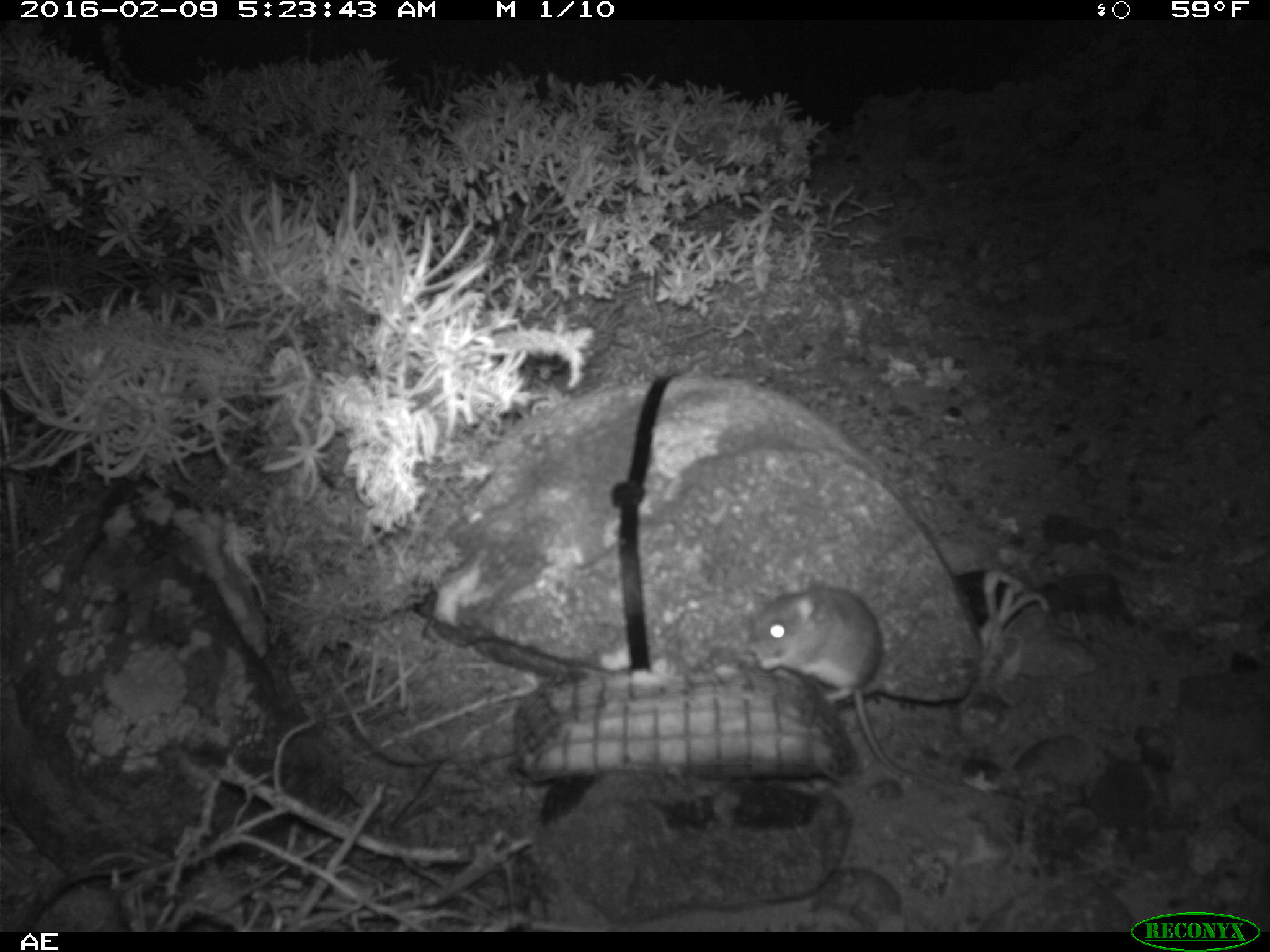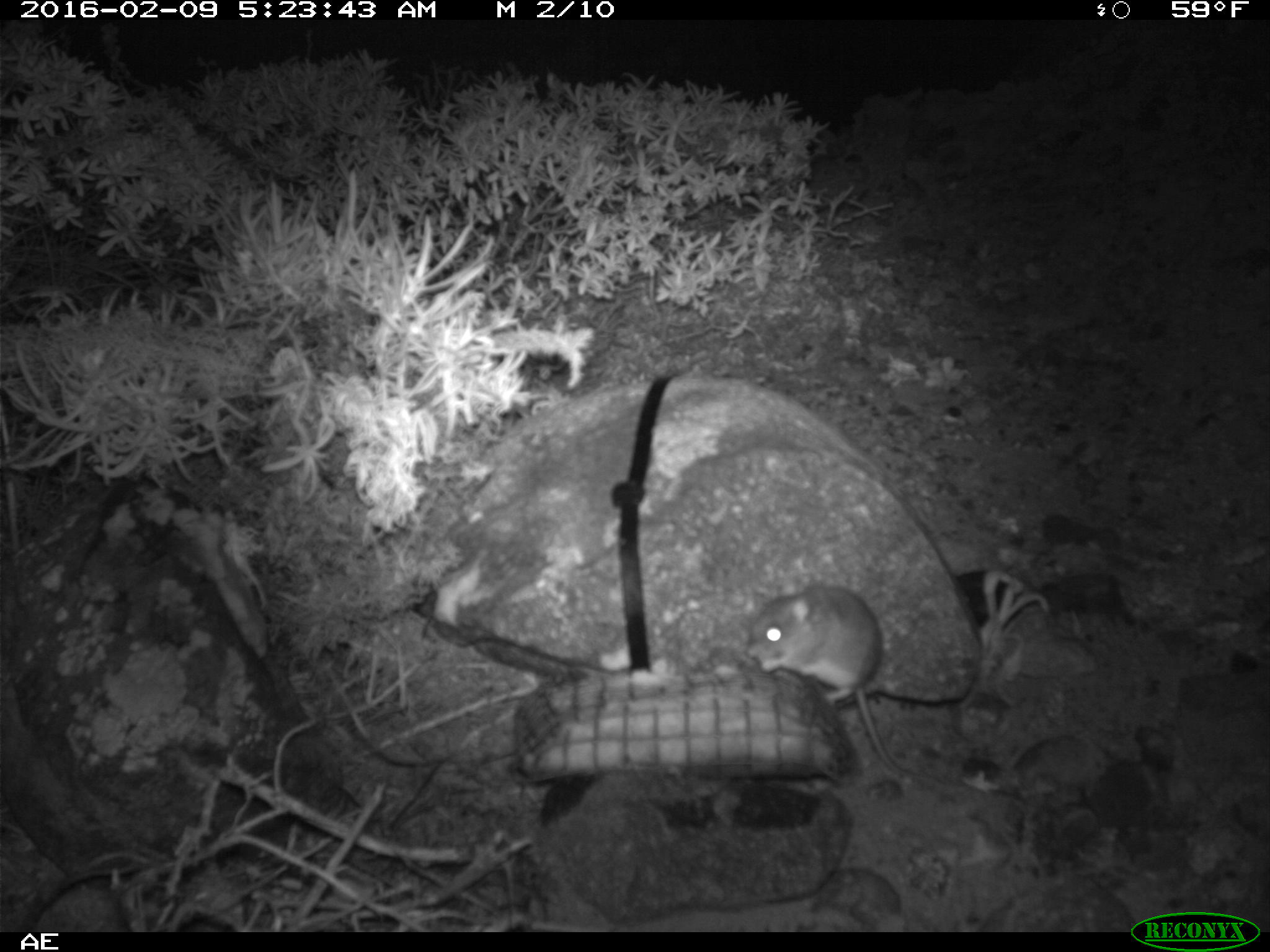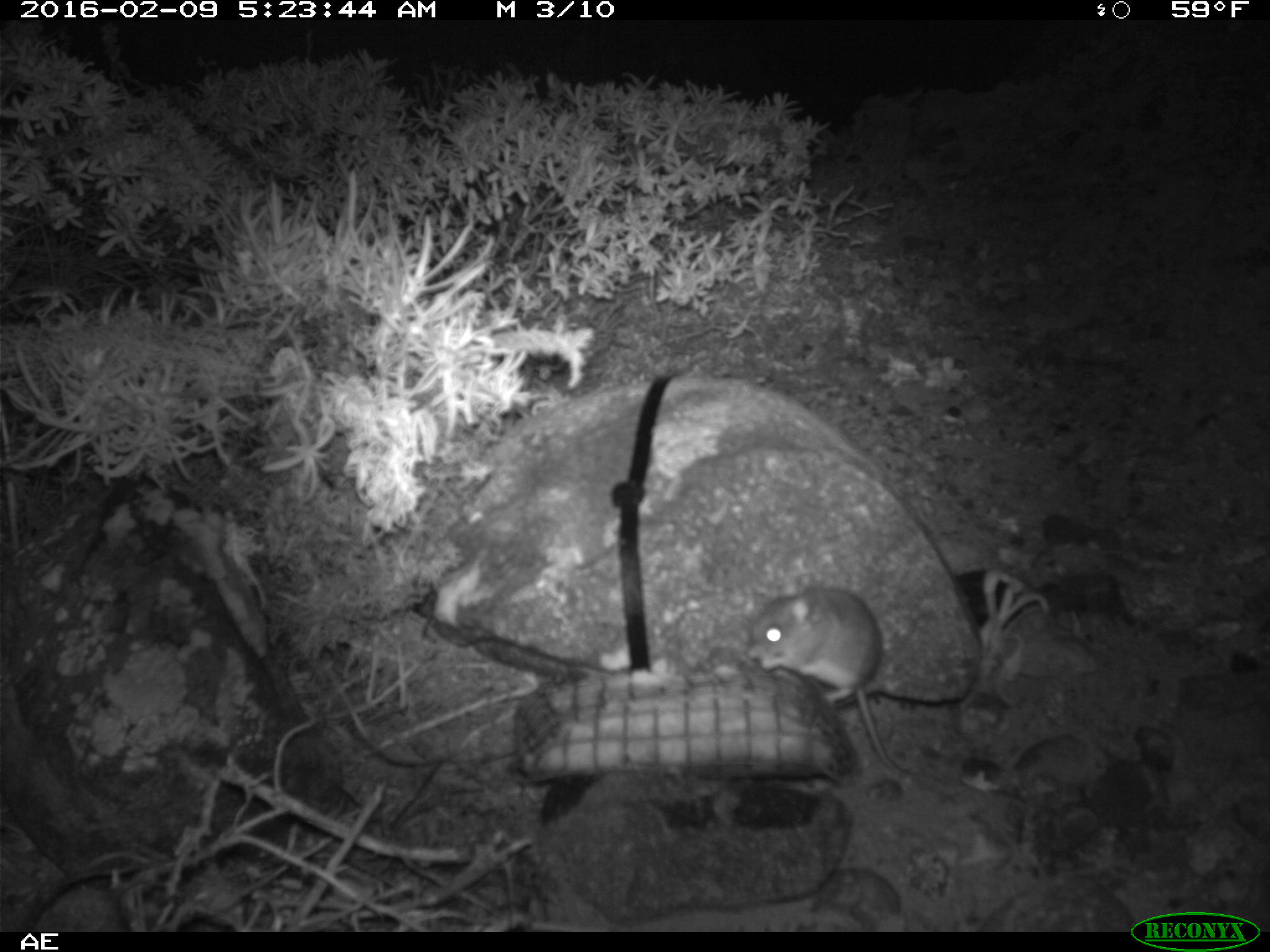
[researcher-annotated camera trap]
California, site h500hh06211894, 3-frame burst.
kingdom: Animalia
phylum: Chordata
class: Mammalia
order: Rodentia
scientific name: Rodentia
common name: rodent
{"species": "rodent (Rodentia)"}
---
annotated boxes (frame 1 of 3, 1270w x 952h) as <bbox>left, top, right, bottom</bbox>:
rodent: <bbox>748, 583, 923, 780</bbox>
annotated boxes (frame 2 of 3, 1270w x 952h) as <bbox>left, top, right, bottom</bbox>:
rodent: <bbox>744, 577, 929, 785</bbox>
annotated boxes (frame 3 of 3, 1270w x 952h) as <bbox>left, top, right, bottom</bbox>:
rodent: <bbox>744, 578, 946, 787</bbox>